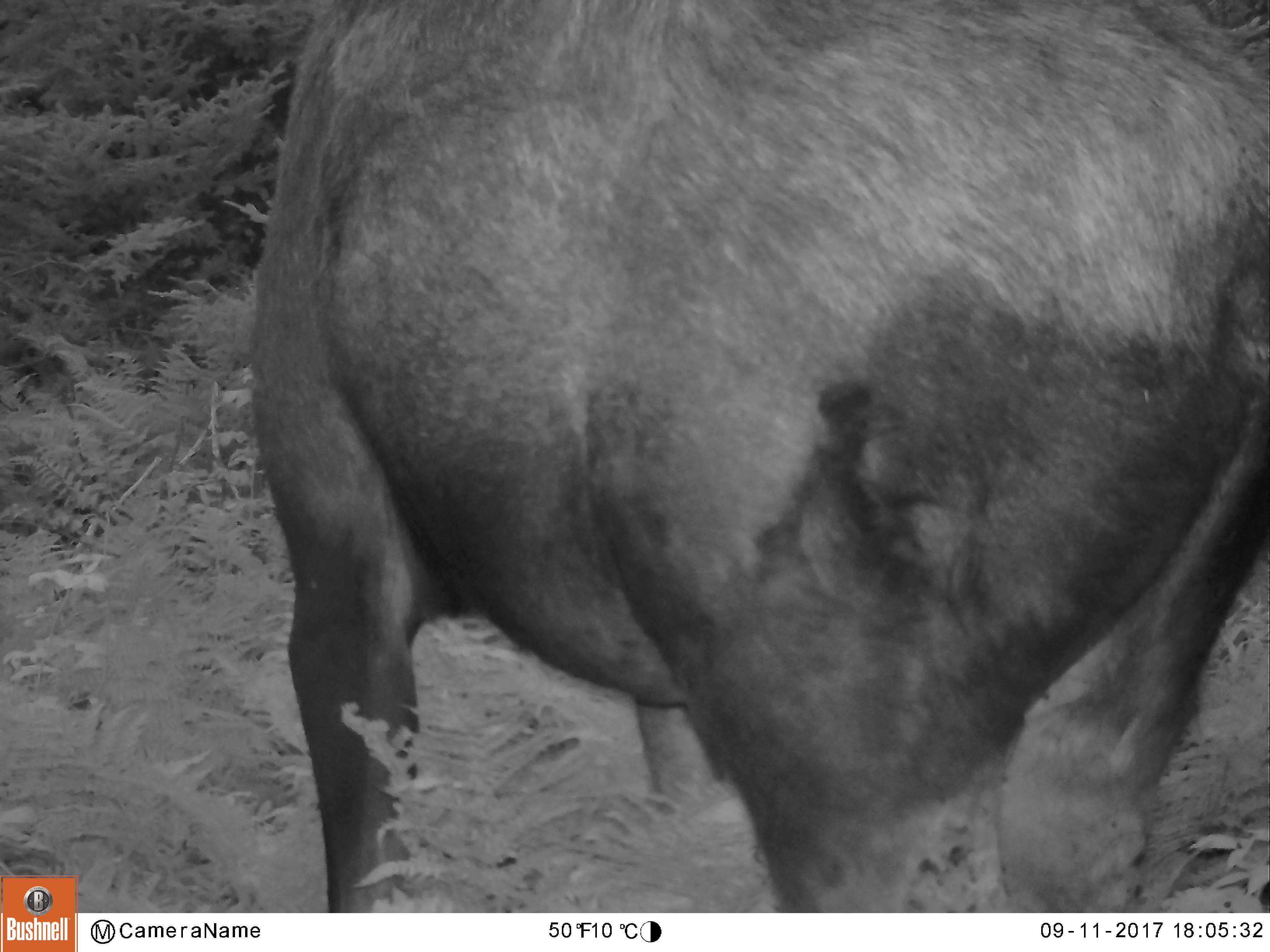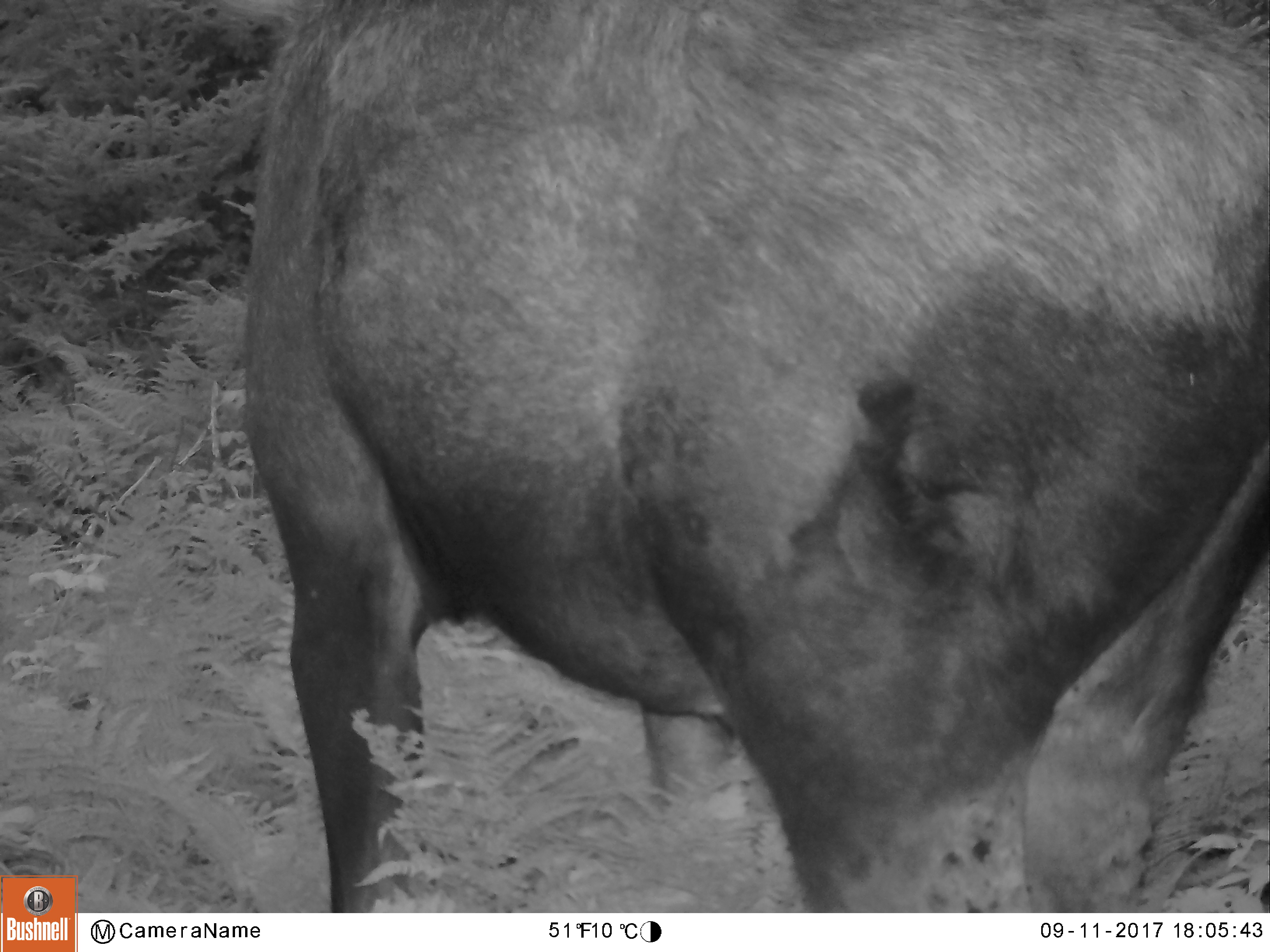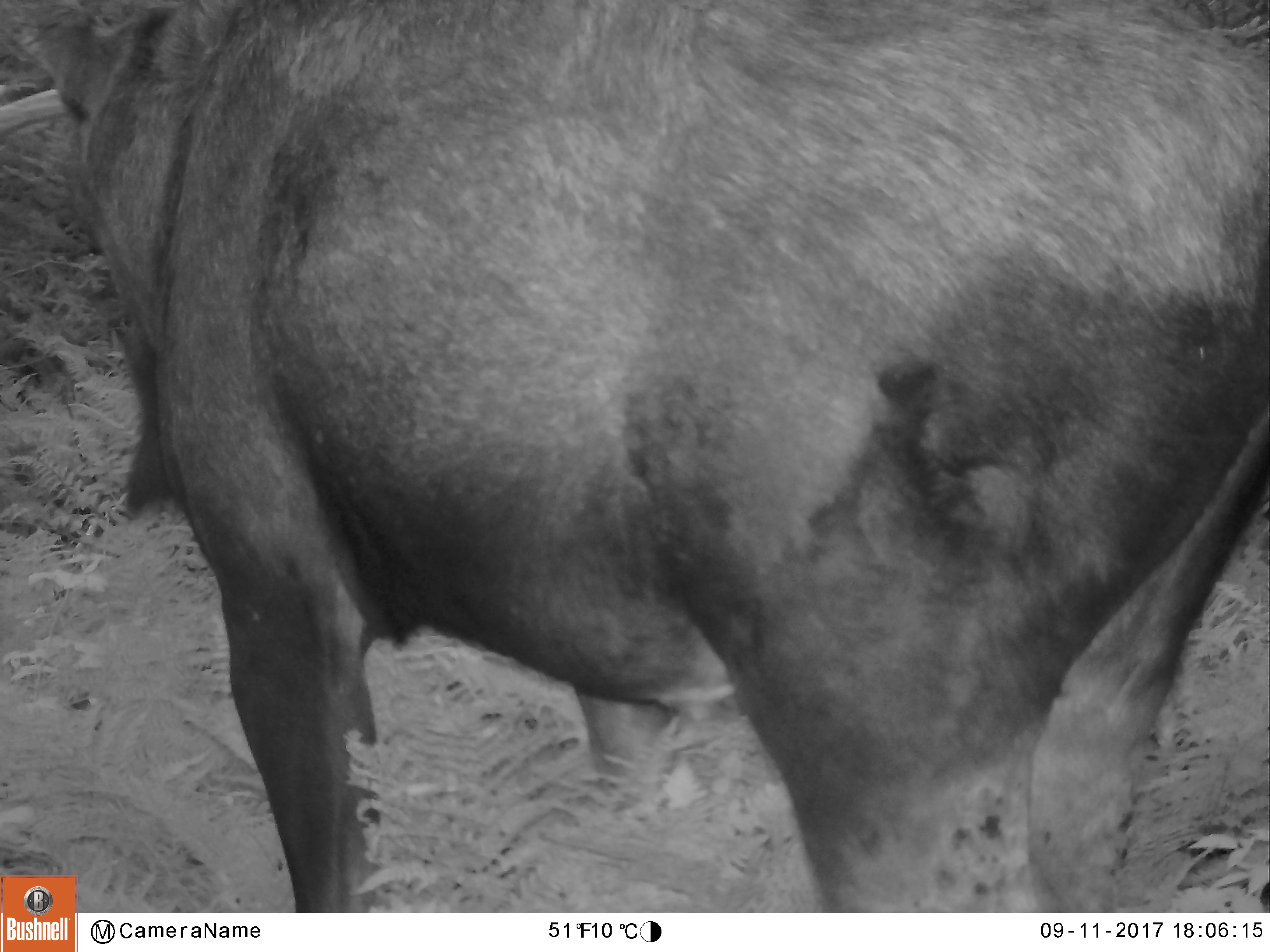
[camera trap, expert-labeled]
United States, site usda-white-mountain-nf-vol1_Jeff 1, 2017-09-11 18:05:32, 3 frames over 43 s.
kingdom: Animalia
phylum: Chordata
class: Mammalia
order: Artiodactyla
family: Cervidae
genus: Alces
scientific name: Alces alces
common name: moose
Moose (Alces alces).